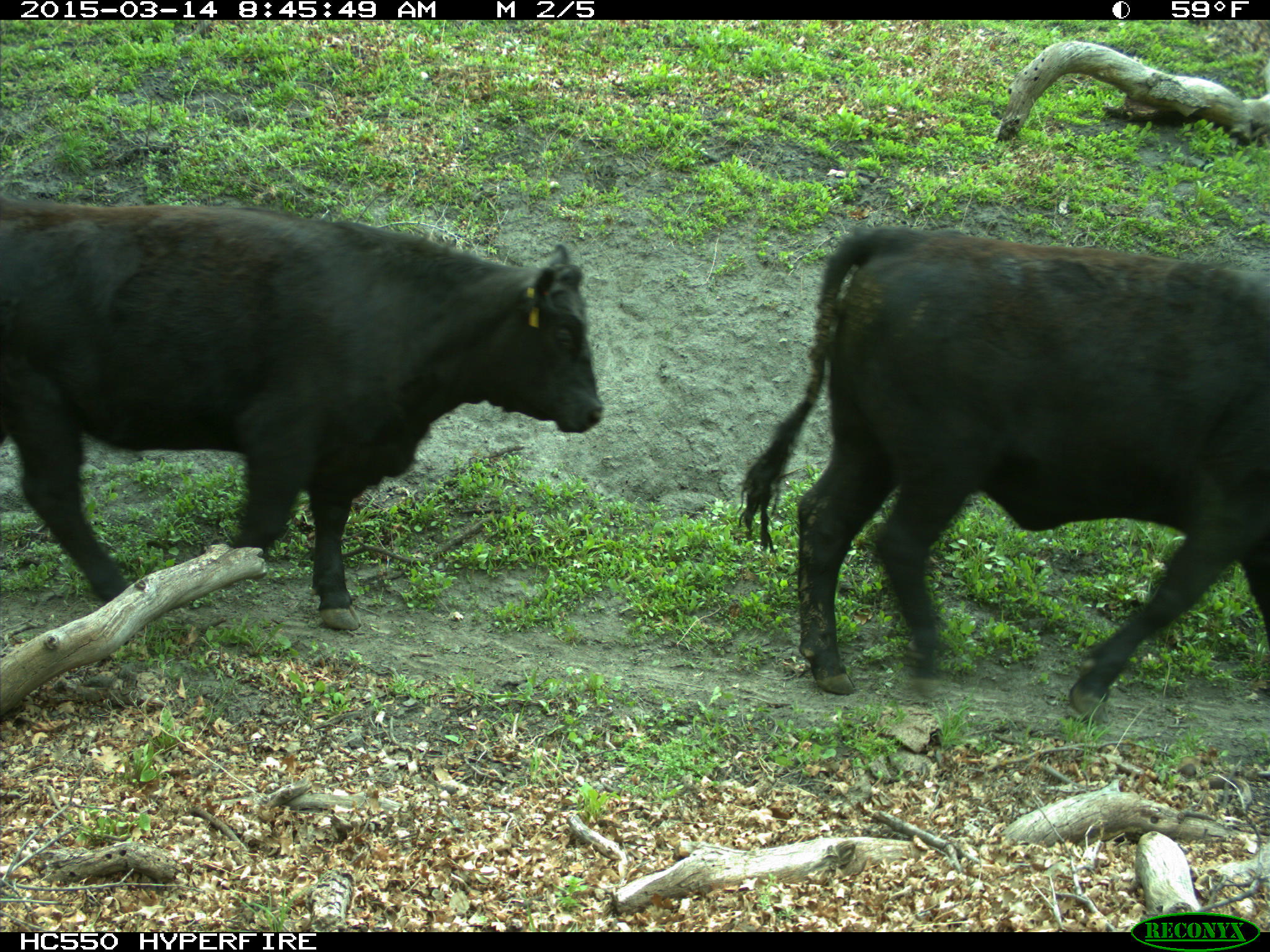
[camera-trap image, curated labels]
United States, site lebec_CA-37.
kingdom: Animalia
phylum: Chordata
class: Mammalia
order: Artiodactyla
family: Bovidae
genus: Bos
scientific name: Bos taurus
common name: domestic cow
Bos taurus (domestic cow).